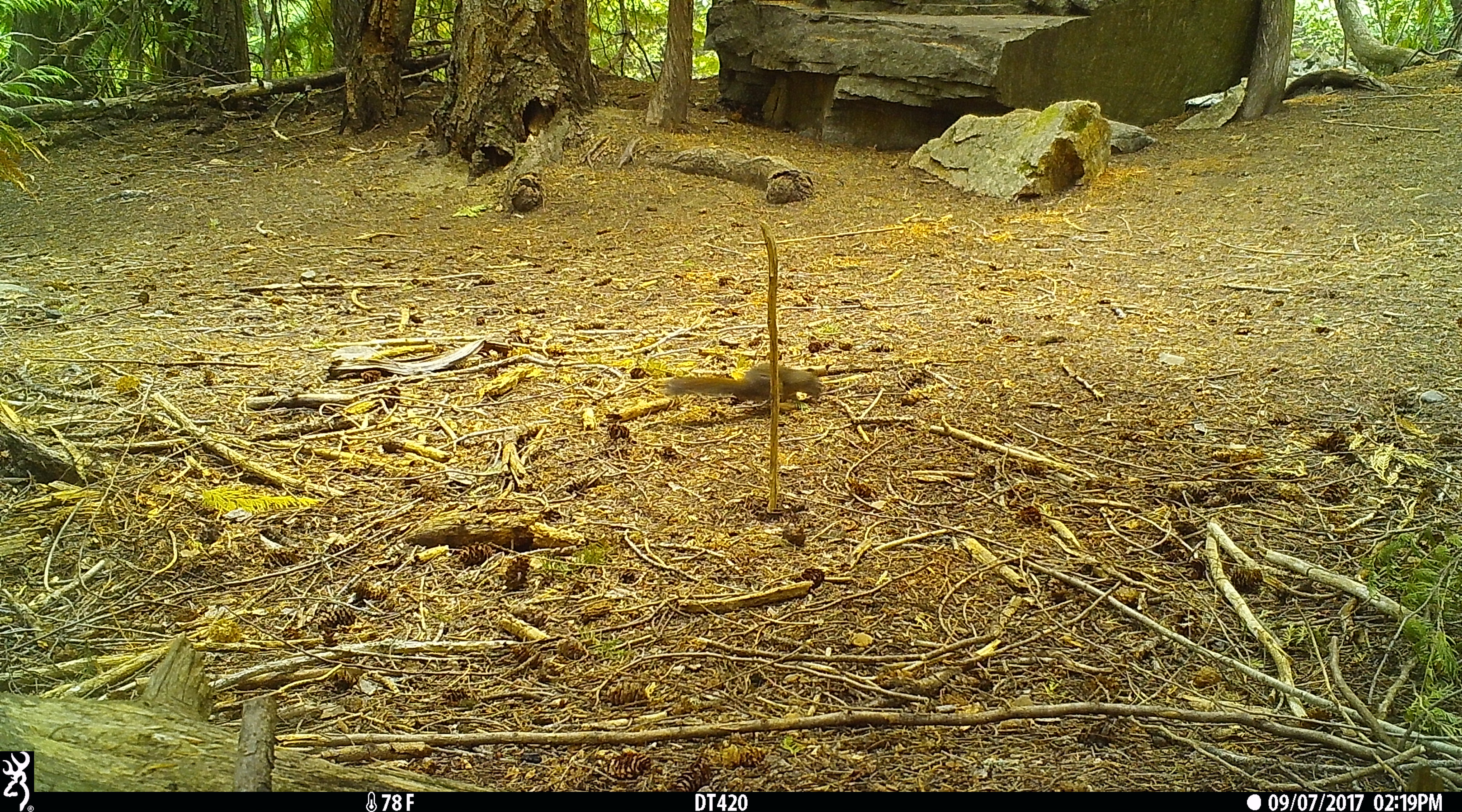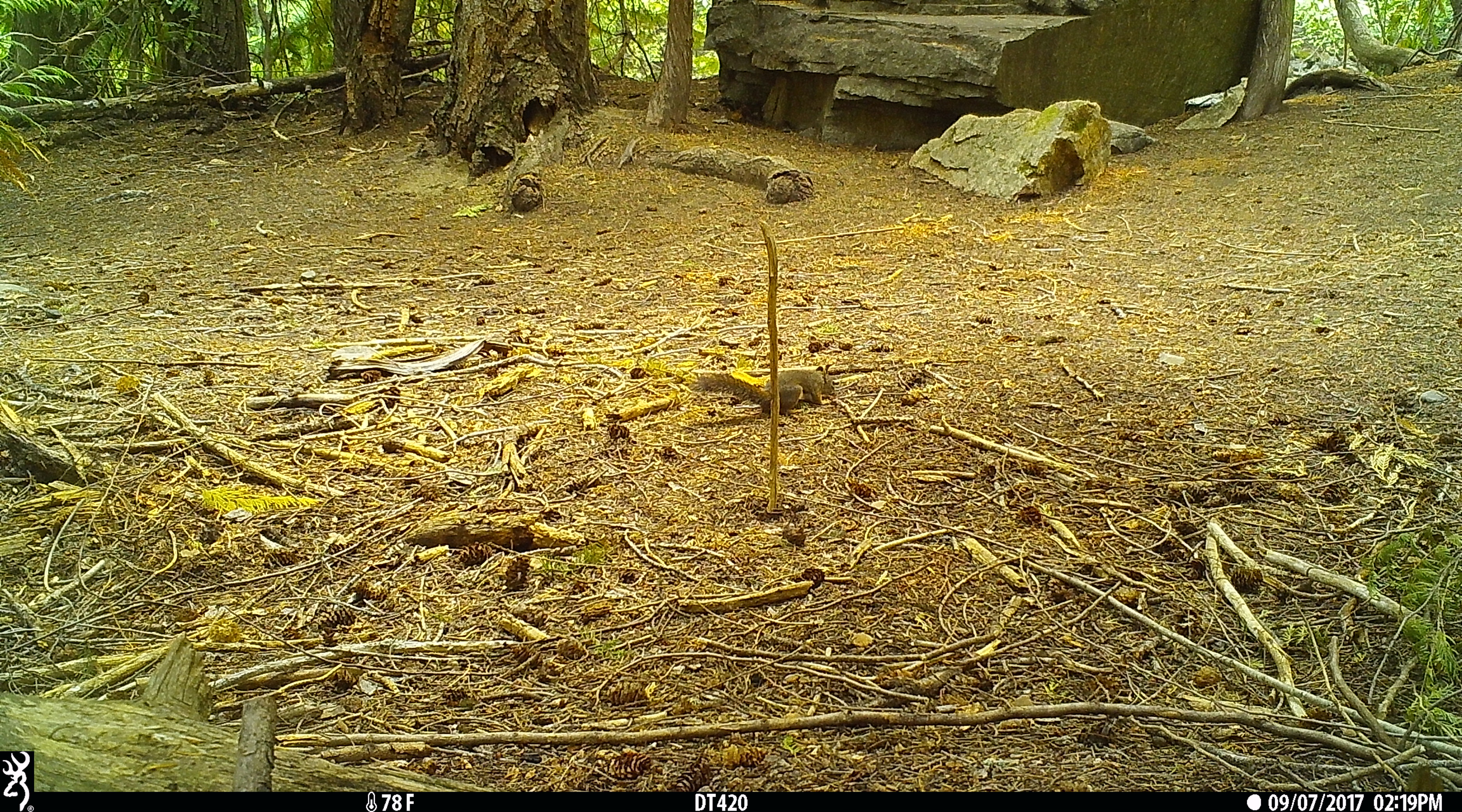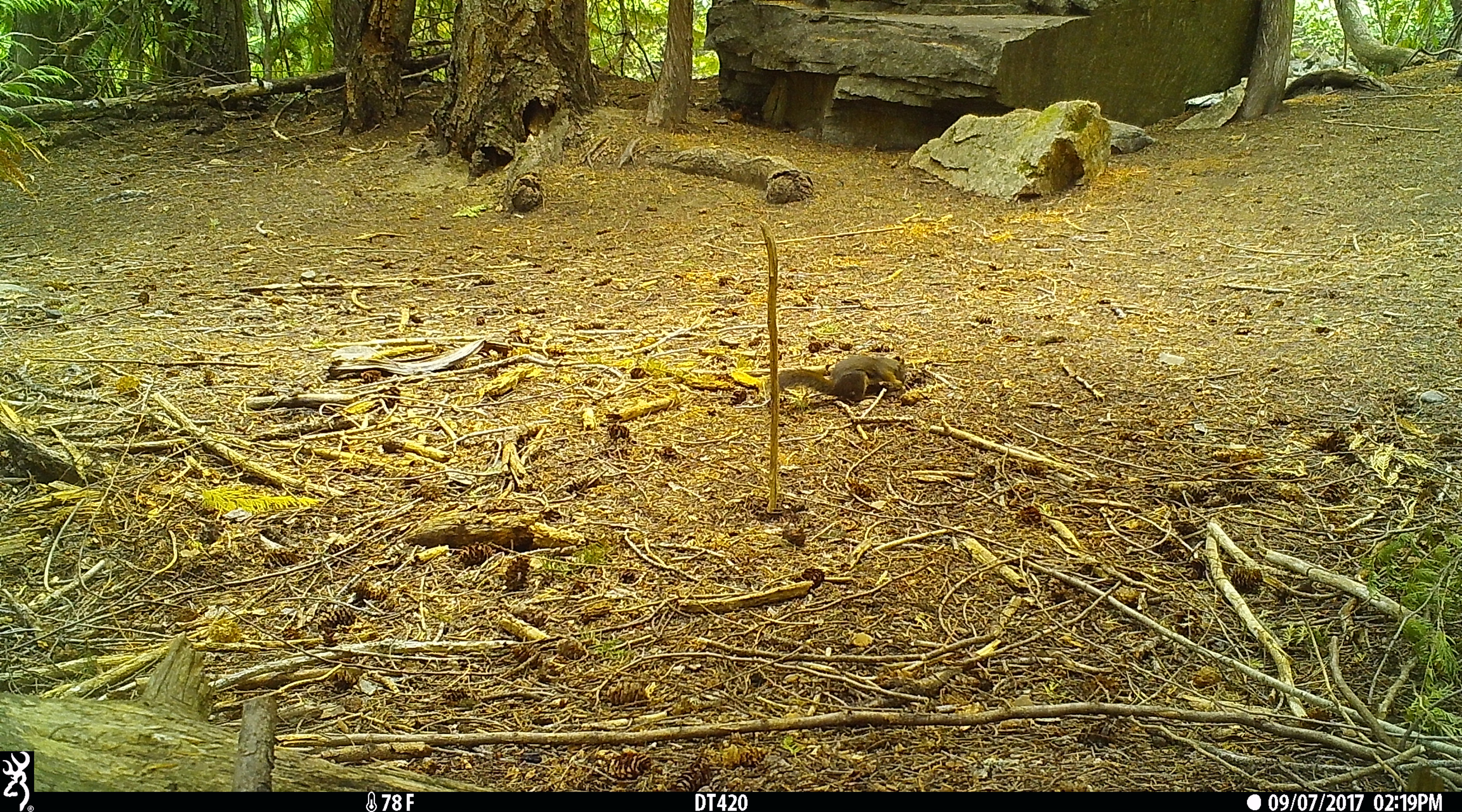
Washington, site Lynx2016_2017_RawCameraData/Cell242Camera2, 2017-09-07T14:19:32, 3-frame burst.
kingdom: Animalia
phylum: Chordata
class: Mammalia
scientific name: Mammalia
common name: small mammal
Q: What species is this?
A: Small mammal (Mammalia).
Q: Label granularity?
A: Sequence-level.